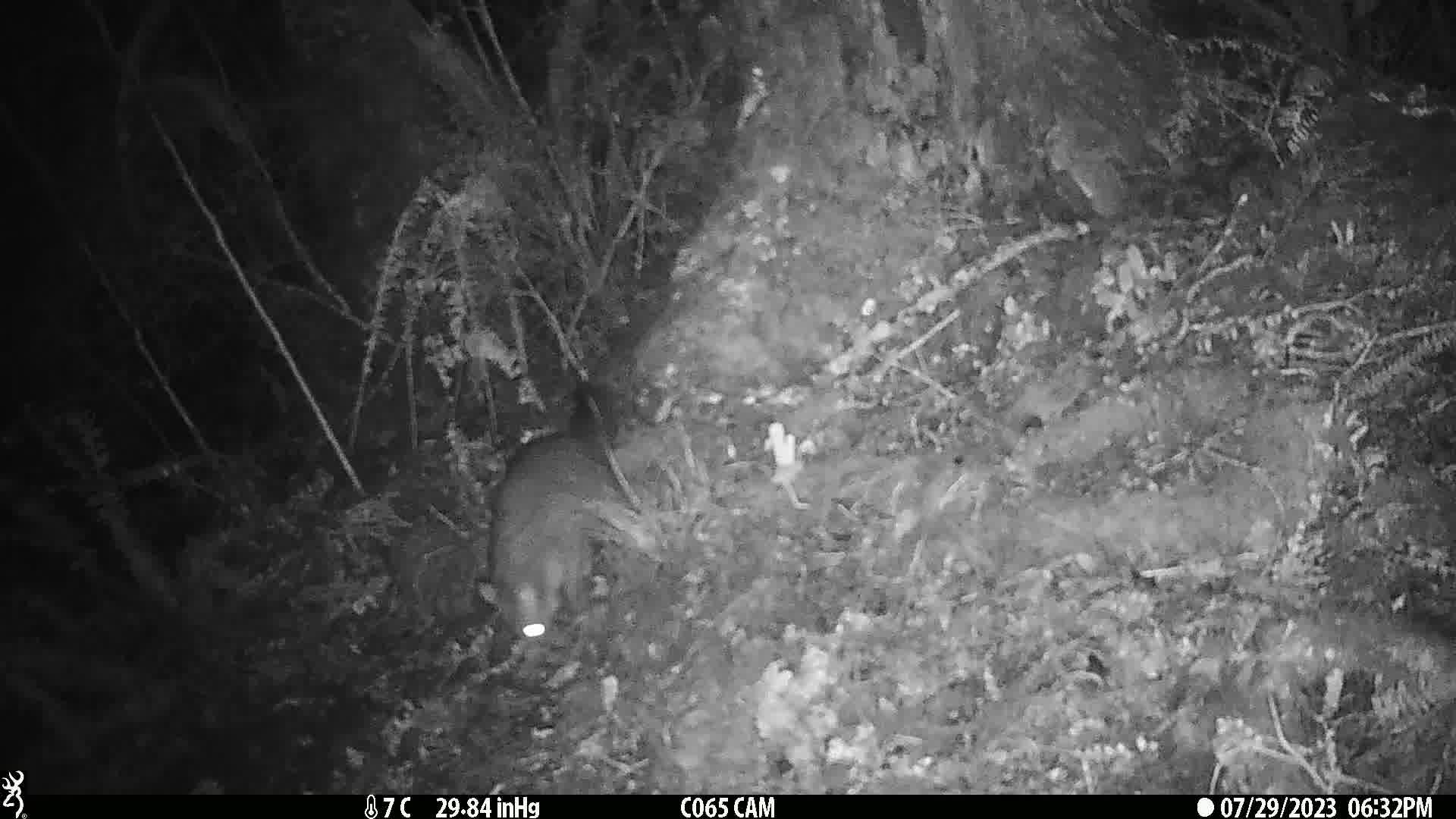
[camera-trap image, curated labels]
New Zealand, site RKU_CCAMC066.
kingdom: Animalia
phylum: Chordata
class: Mammalia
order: Diprotodontia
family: Phalangeridae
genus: Trichosurus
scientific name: Trichosurus vulpecula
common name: common brushtail possum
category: possum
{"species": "possum (common brushtail possum) (Trichosurus vulpecula)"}